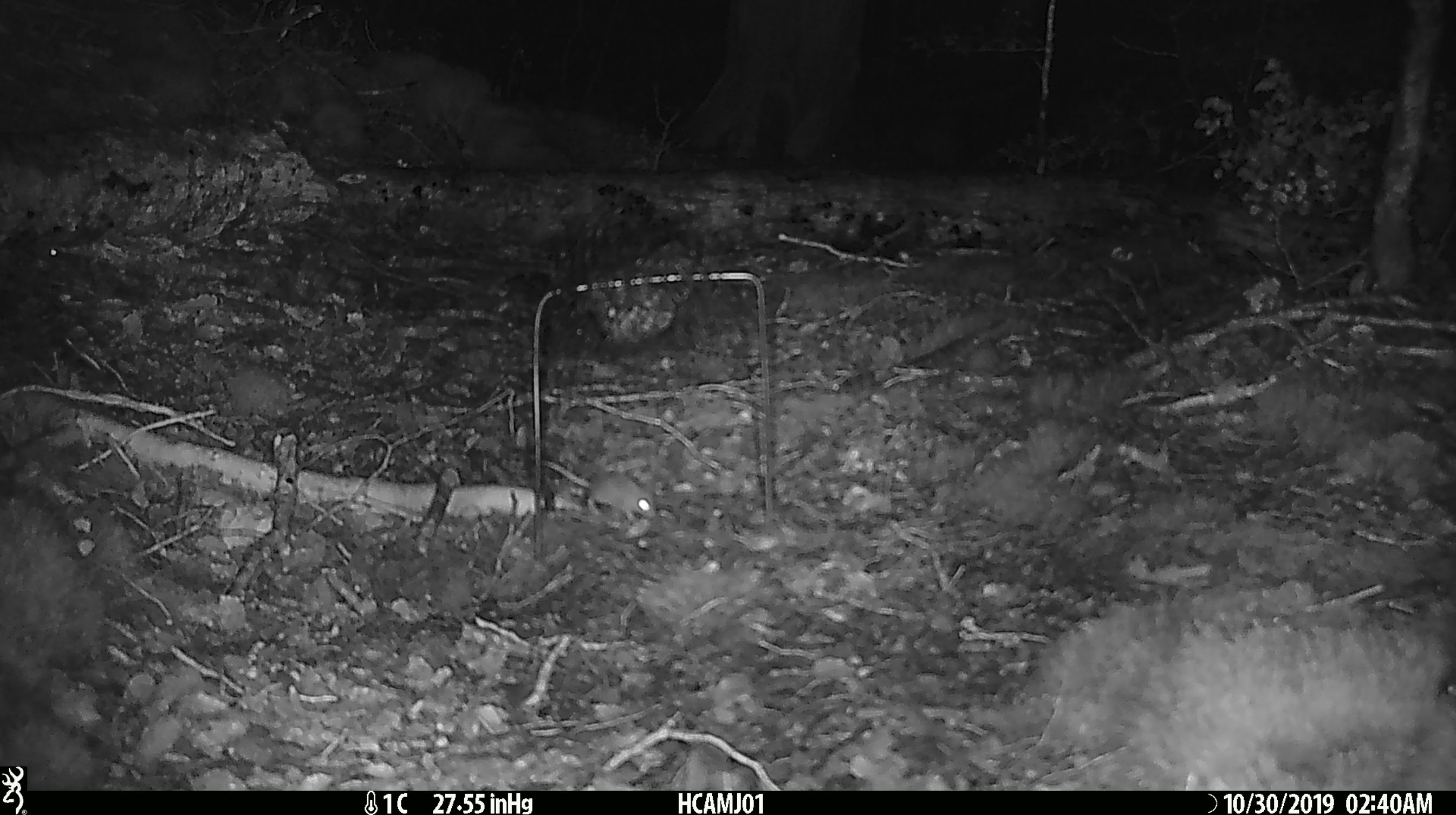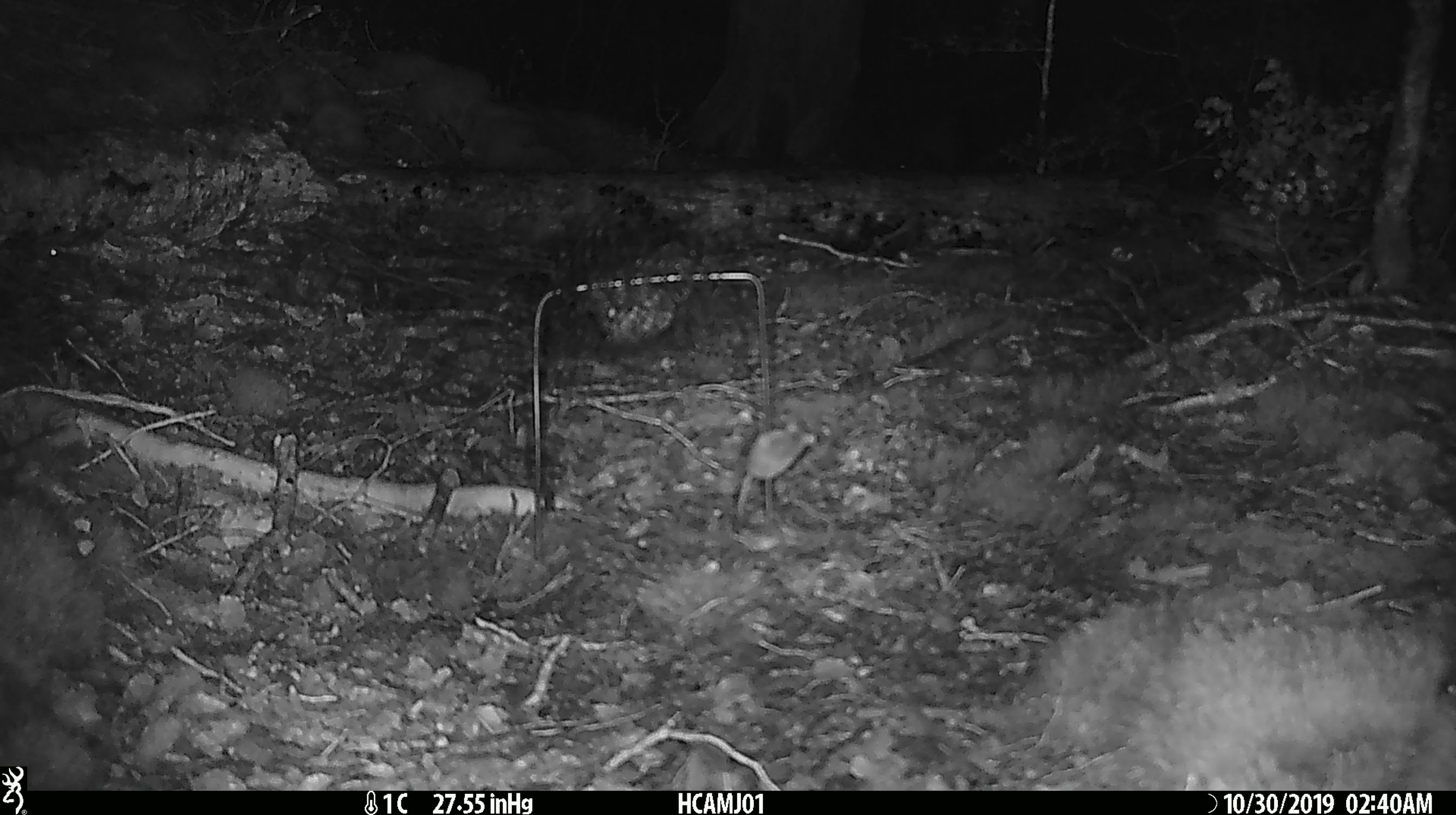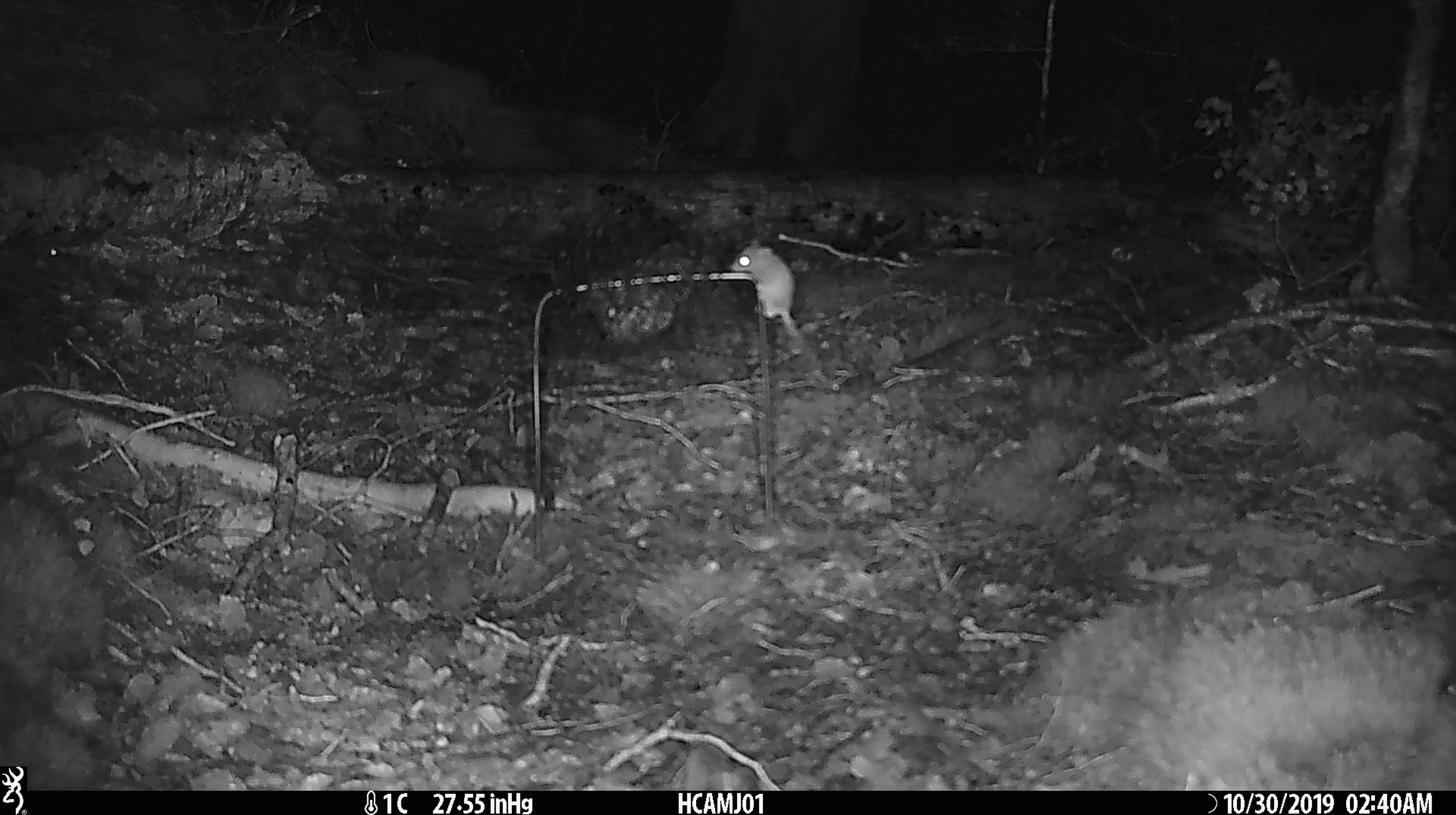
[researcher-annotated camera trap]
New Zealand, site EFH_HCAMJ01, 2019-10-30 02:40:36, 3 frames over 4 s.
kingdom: Animalia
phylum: Chordata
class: Mammalia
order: Rodentia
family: Muridae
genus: Mus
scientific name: Mus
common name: mouse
Mouse (Mus).